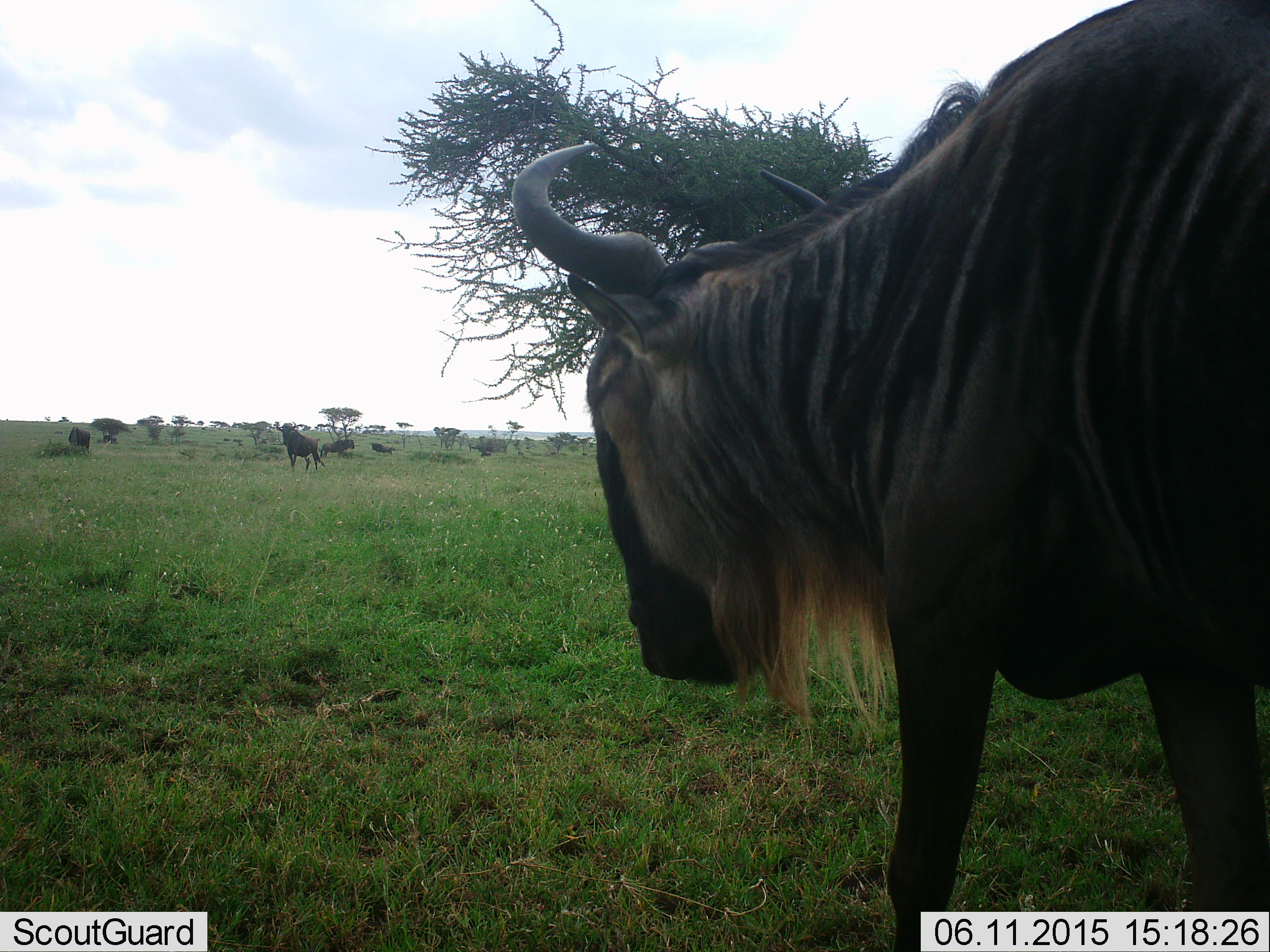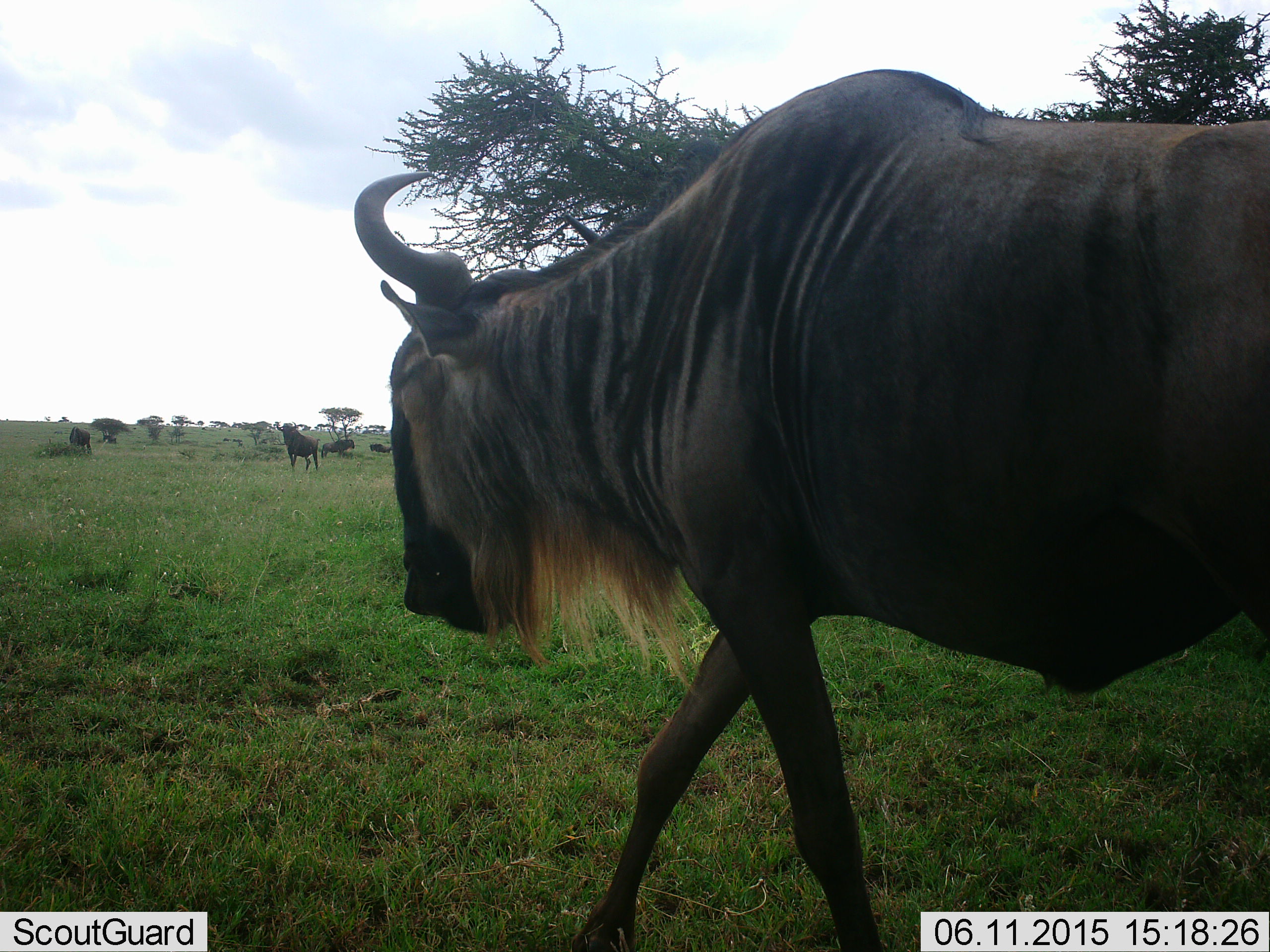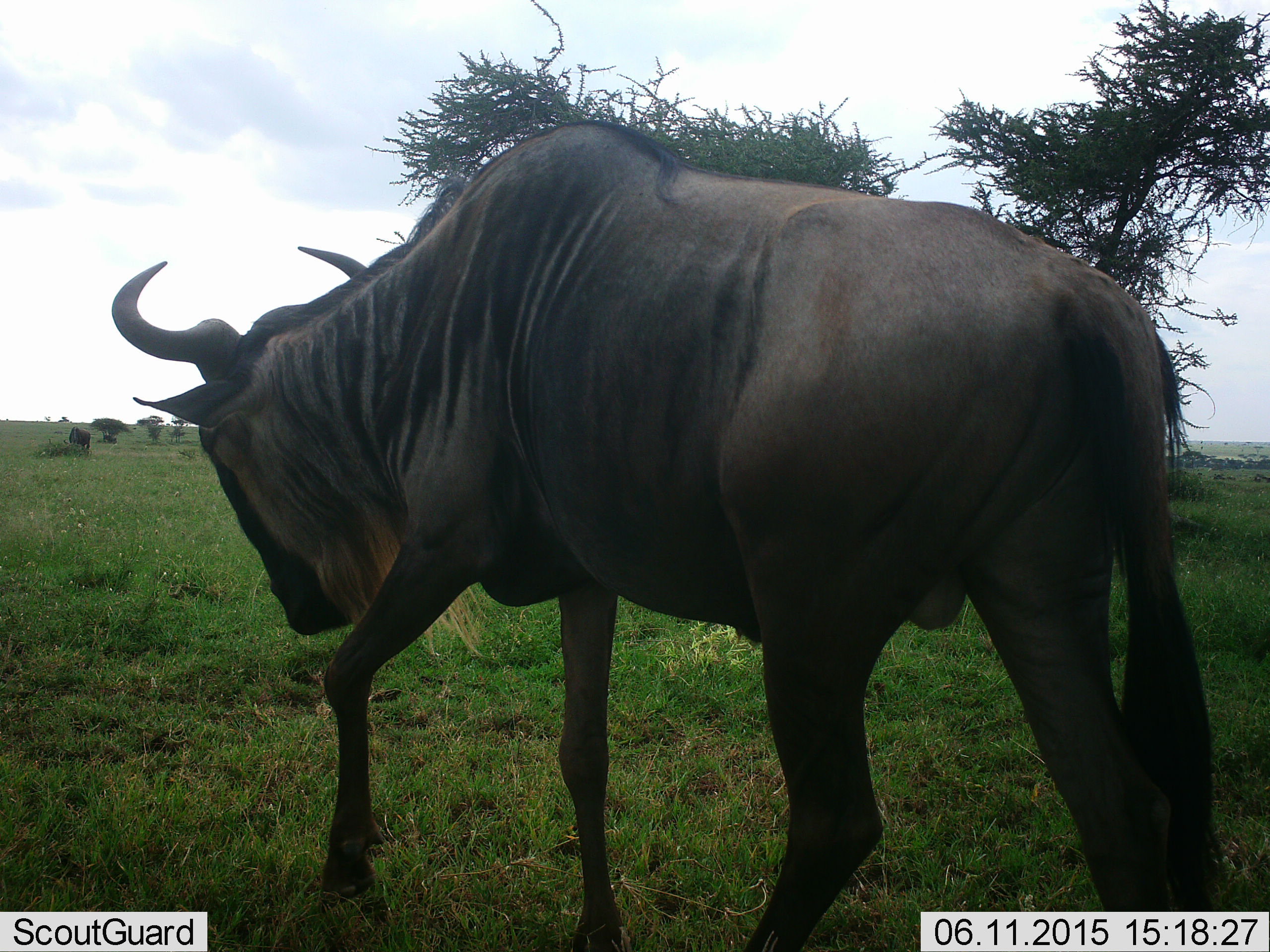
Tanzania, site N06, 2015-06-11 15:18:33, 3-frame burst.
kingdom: Animalia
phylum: Chordata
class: Mammalia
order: Artiodactyla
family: Bovidae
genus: Connochaetes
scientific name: Connochaetes taurinus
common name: blue wildebeest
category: wildebeest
Wildebeest (blue wildebeest) (Connochaetes taurinus), count 5. Behavior (volunteer vote fractions): standing 90%, resting 30%, moving 100%, interacting 10%. Young present (vote fraction): 0%. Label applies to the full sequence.